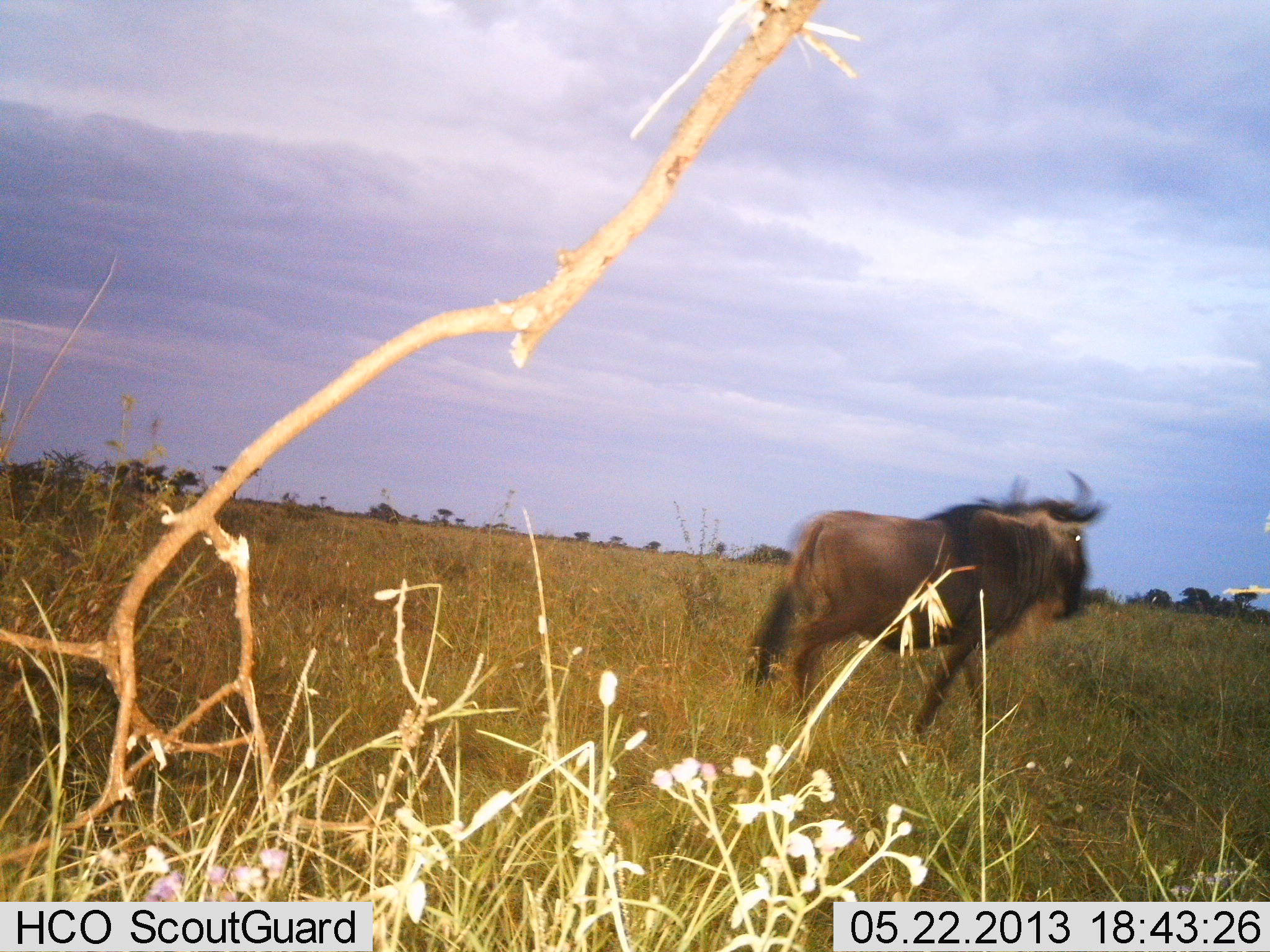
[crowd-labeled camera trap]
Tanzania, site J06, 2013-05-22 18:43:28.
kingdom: Animalia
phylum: Chordata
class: Mammalia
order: Artiodactyla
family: Bovidae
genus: Connochaetes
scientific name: Connochaetes taurinus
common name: blue wildebeest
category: wildebeest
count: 1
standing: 10%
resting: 0%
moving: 90%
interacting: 0%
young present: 0%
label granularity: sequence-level